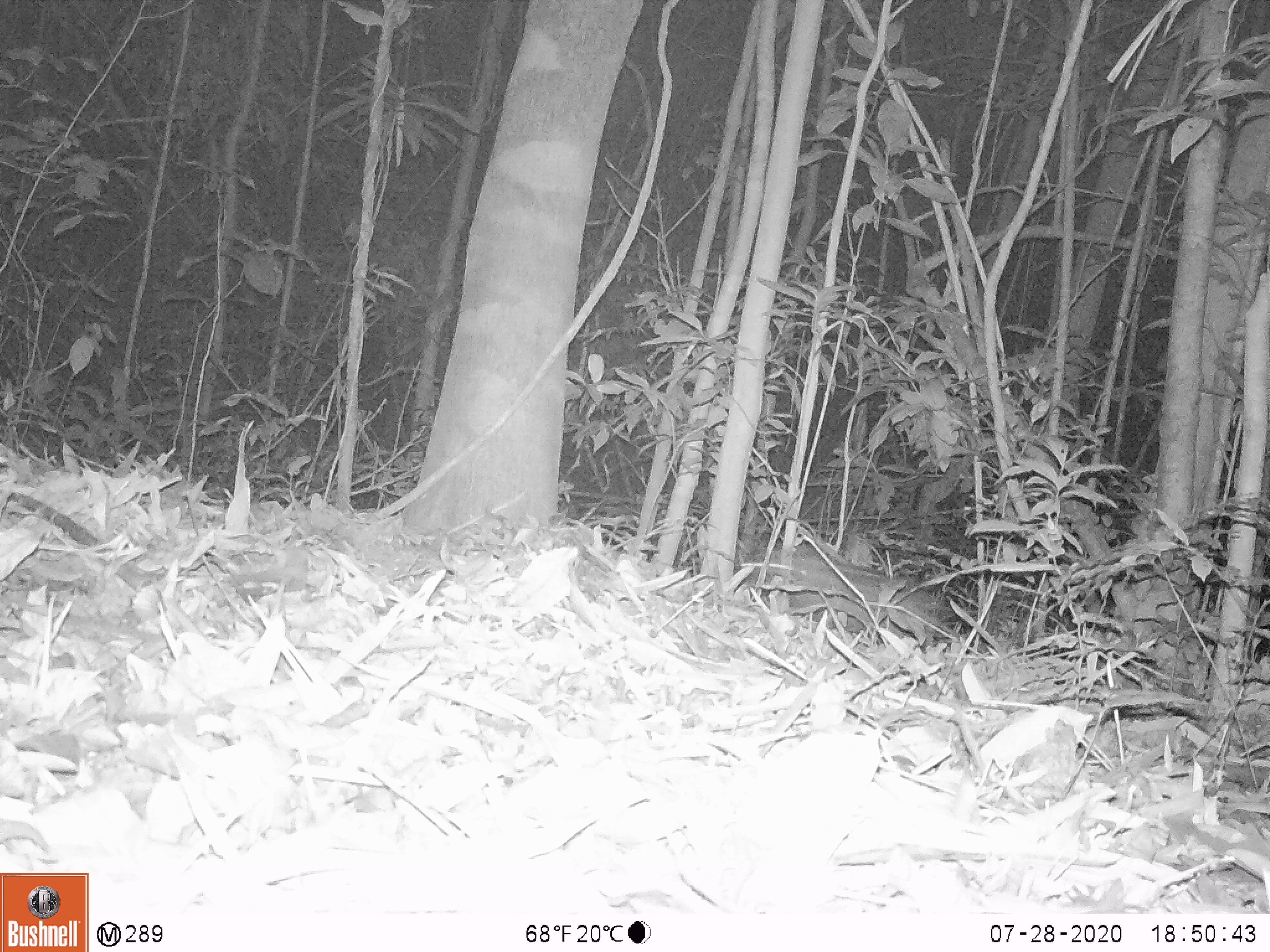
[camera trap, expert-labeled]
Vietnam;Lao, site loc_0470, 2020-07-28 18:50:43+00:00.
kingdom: Animalia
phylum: Chordata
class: Mammalia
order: Artiodactyla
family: Suidae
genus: Sus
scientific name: Sus scrofa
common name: eurasian wild pig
Eurasian wild pig (Sus scrofa). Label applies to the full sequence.